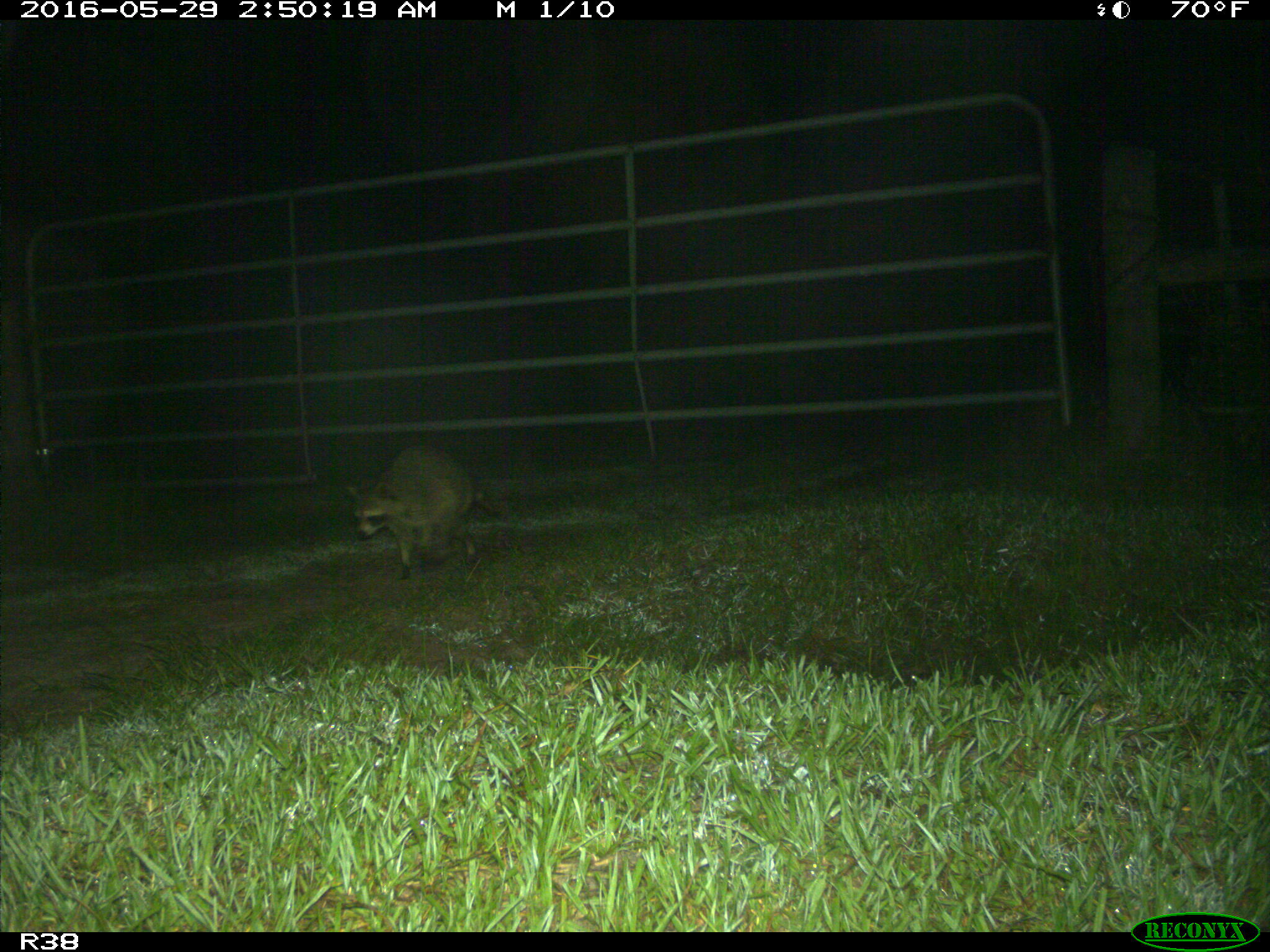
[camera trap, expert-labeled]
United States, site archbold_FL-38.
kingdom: Animalia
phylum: Chordata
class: Mammalia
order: Carnivora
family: Procyonidae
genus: Procyon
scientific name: Procyon lotor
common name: common raccoon